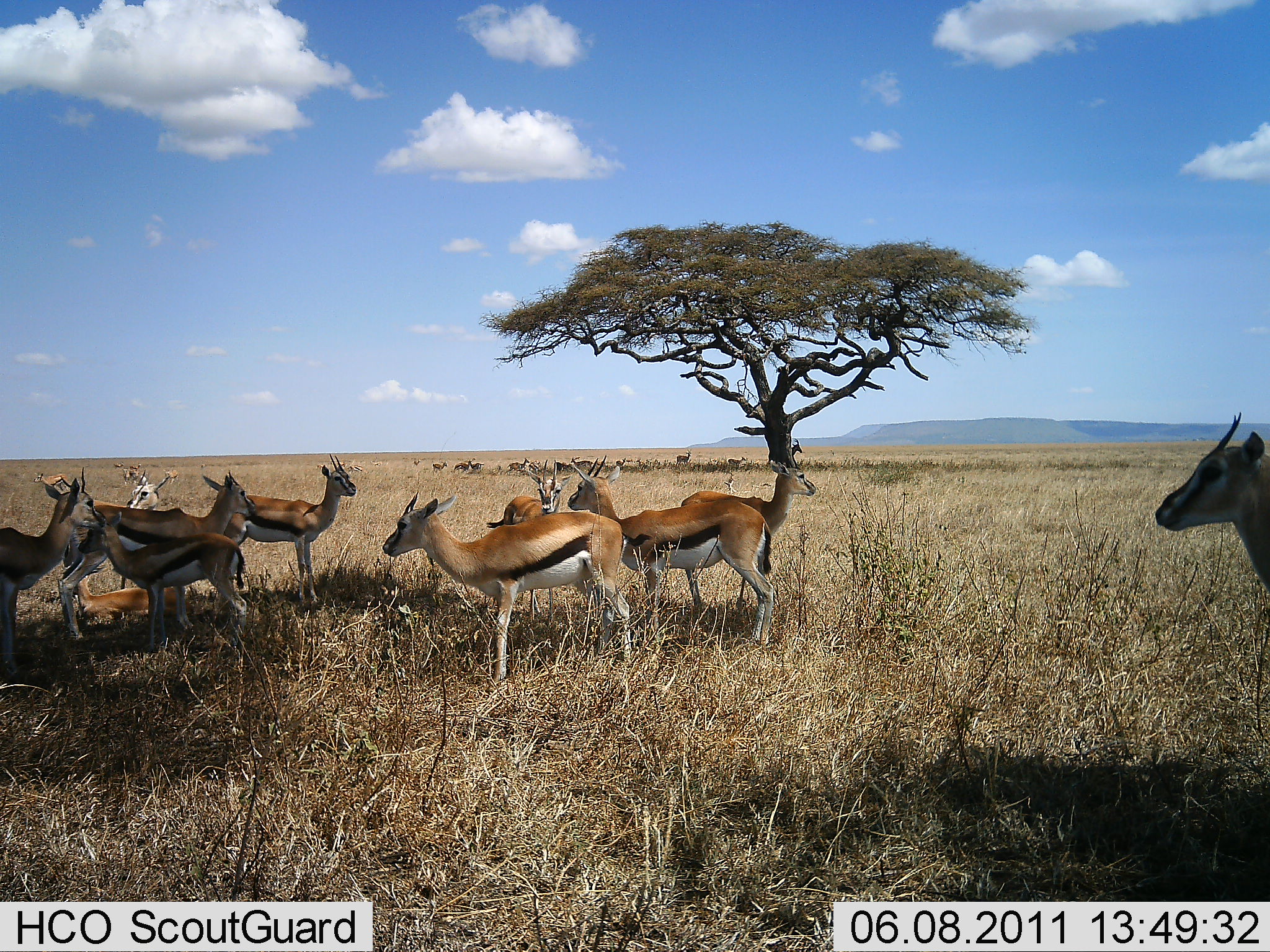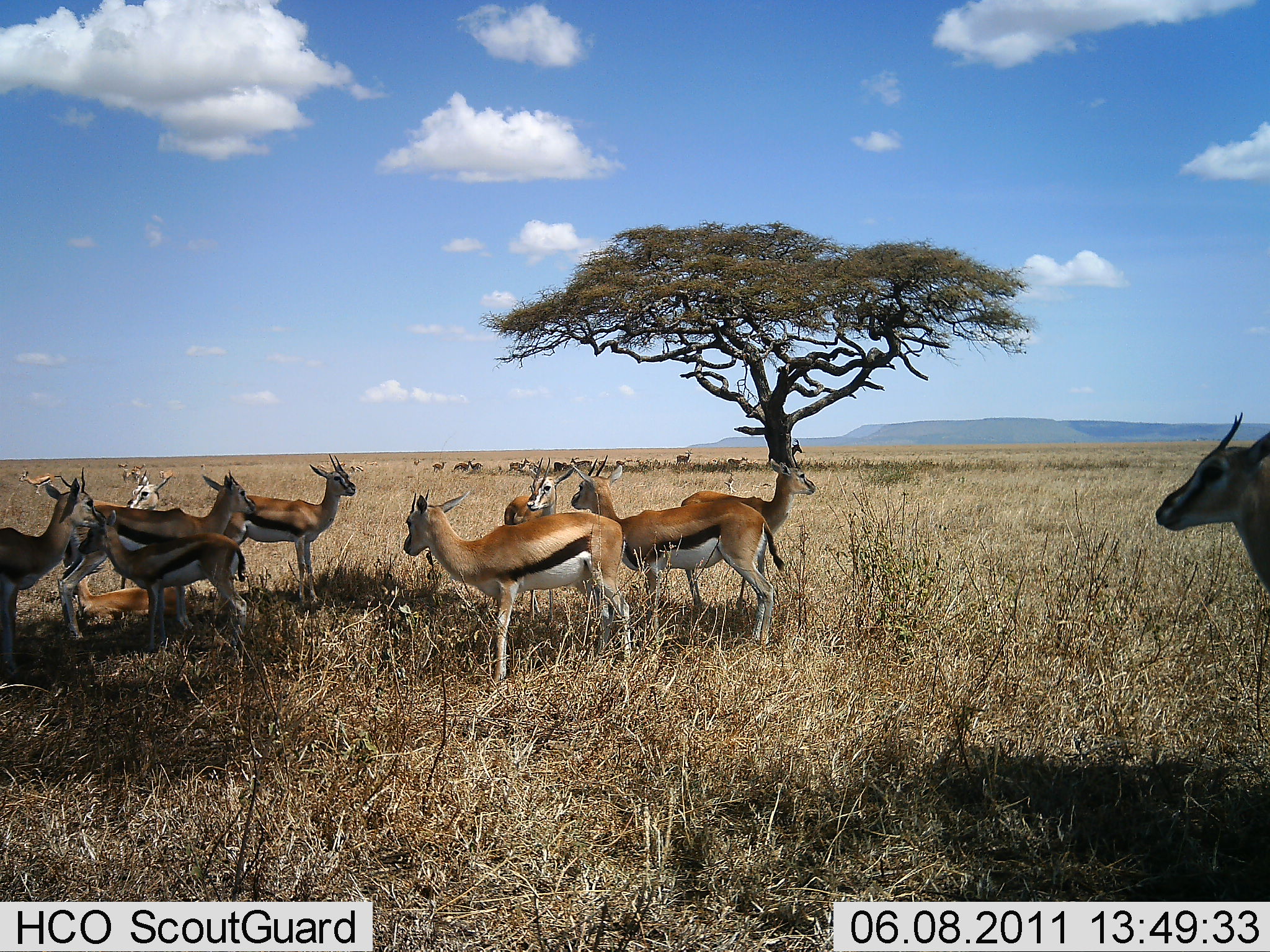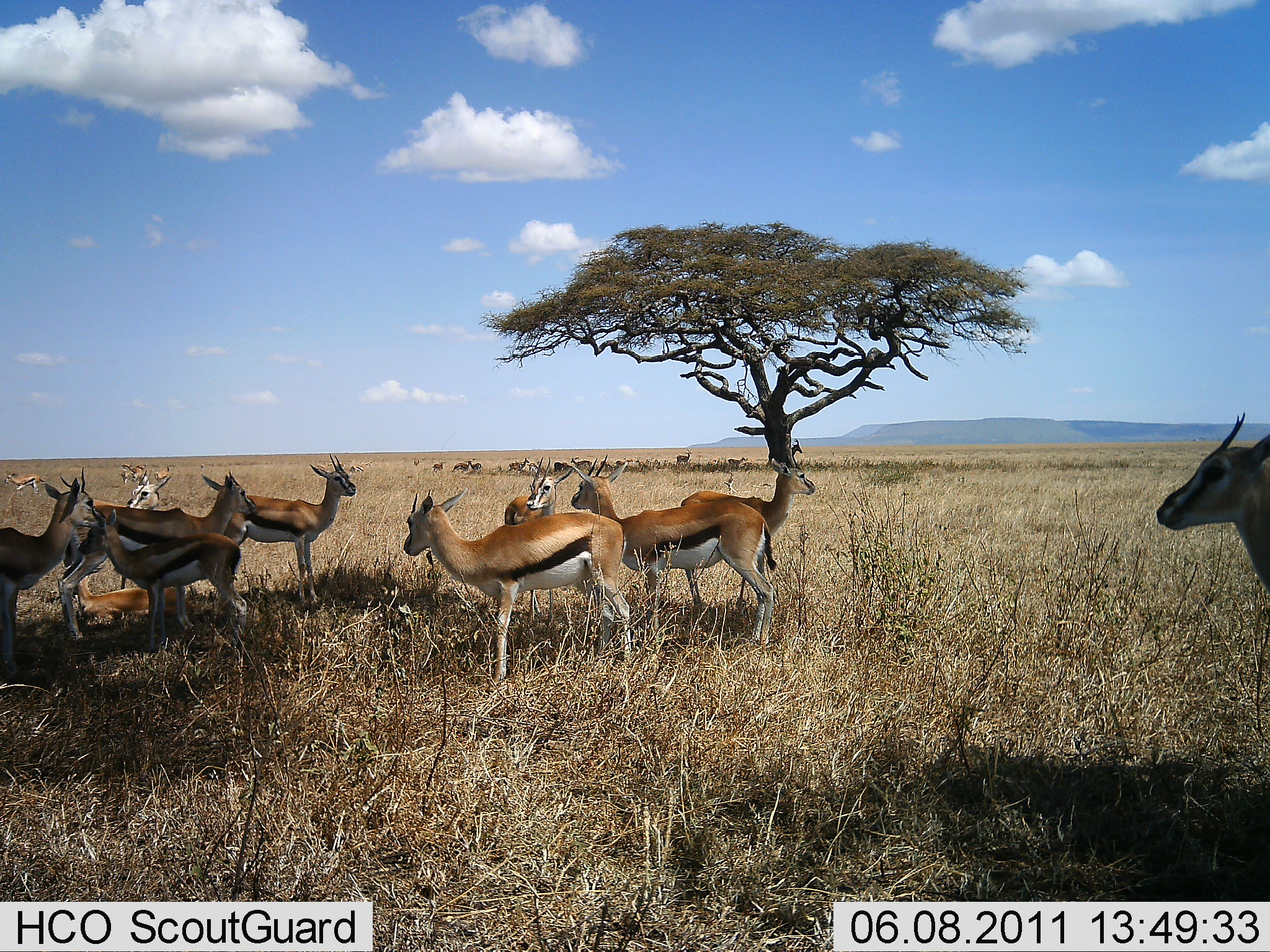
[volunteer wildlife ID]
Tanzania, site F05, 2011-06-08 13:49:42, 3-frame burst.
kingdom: Animalia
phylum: Chordata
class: Mammalia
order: Artiodactyla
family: Bovidae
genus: Eudorcas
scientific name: Eudorcas thomsonii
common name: thomson's gazelle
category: gazellethomsons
Gazellethomsons (thomson's gazelle) (Eudorcas thomsonii), count 11-50. Behavior (volunteer vote fractions): standing 92%, resting 46%, moving 23%, interacting 0%. Young present (vote fraction): 15%. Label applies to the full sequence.